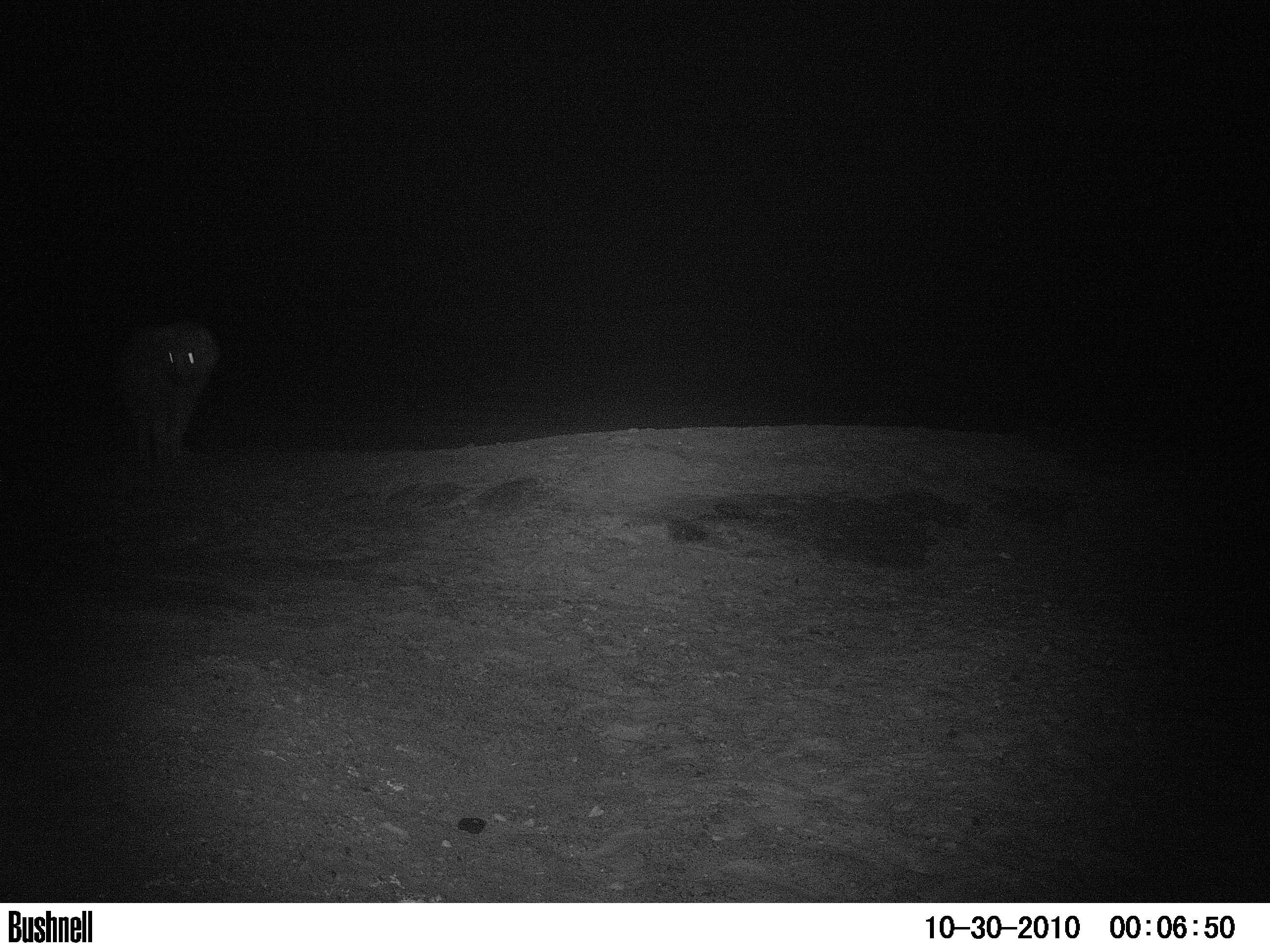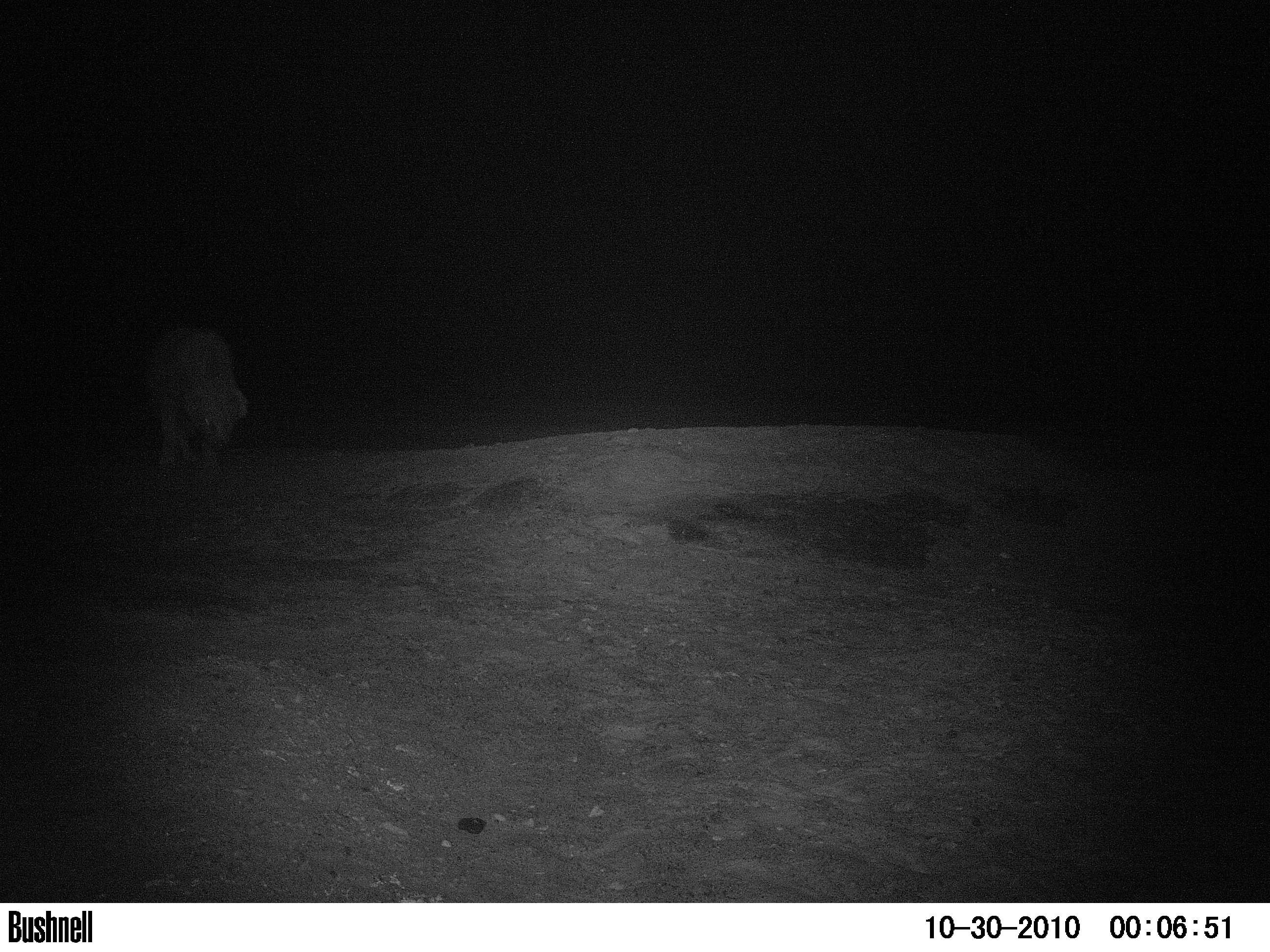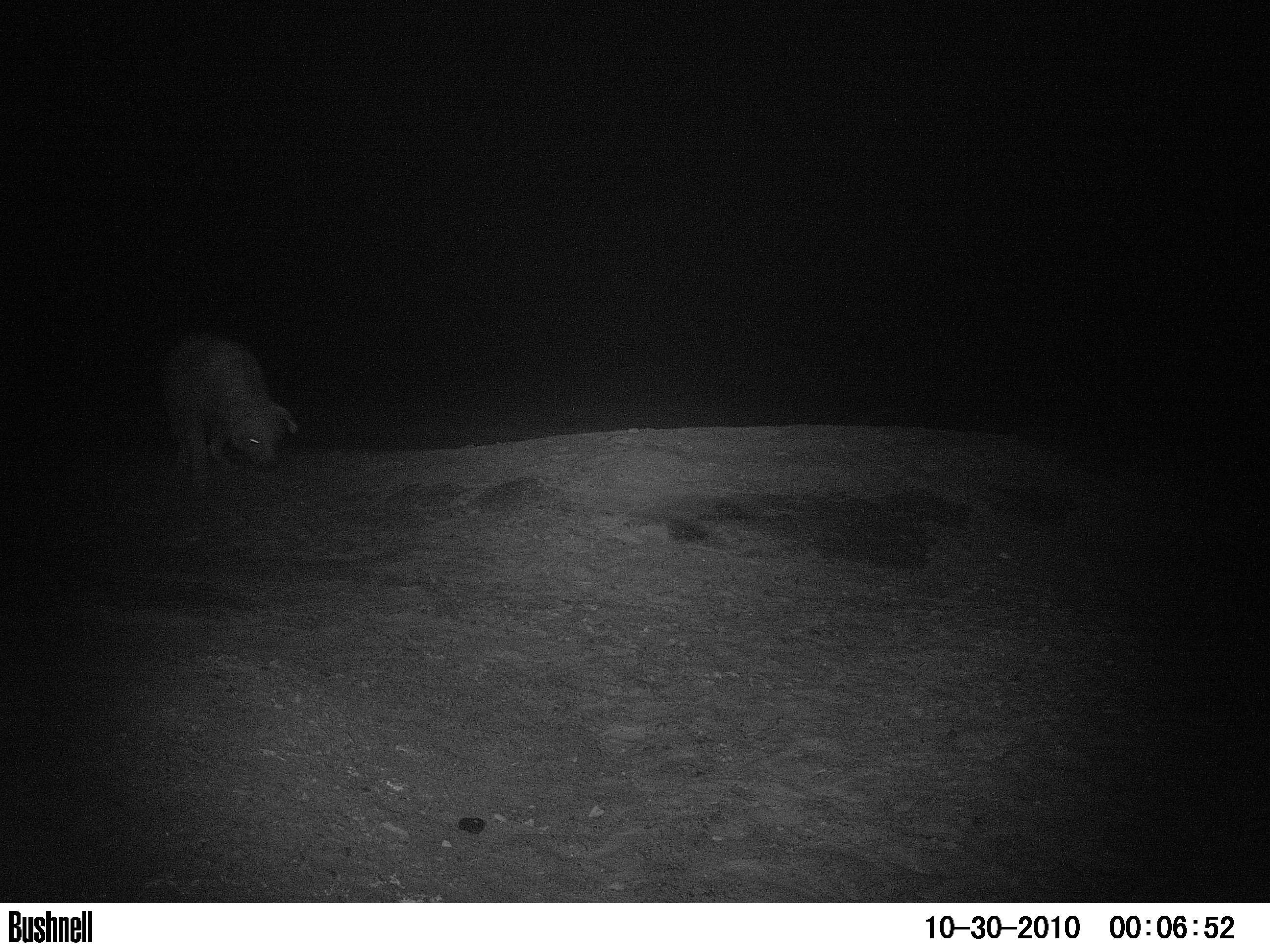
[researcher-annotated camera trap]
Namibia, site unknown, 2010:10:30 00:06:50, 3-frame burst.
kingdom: Animalia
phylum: Chordata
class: Mammalia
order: Carnivora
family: Hyaenidae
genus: Parahyaena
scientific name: Parahyaena brunnea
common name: brown hyena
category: hyaena brunnea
Hyaena brunnea (brown hyena) (Parahyaena brunnea).